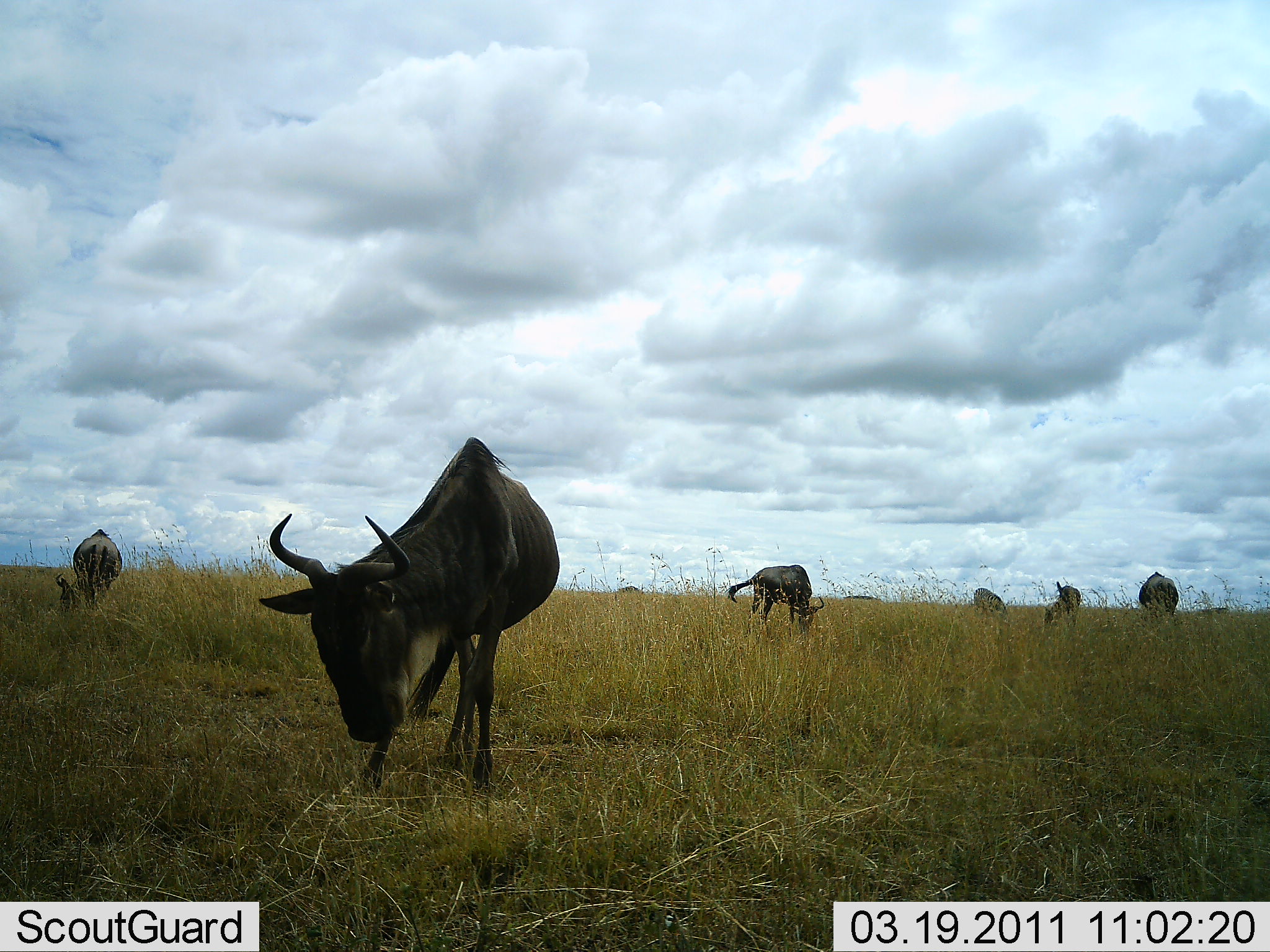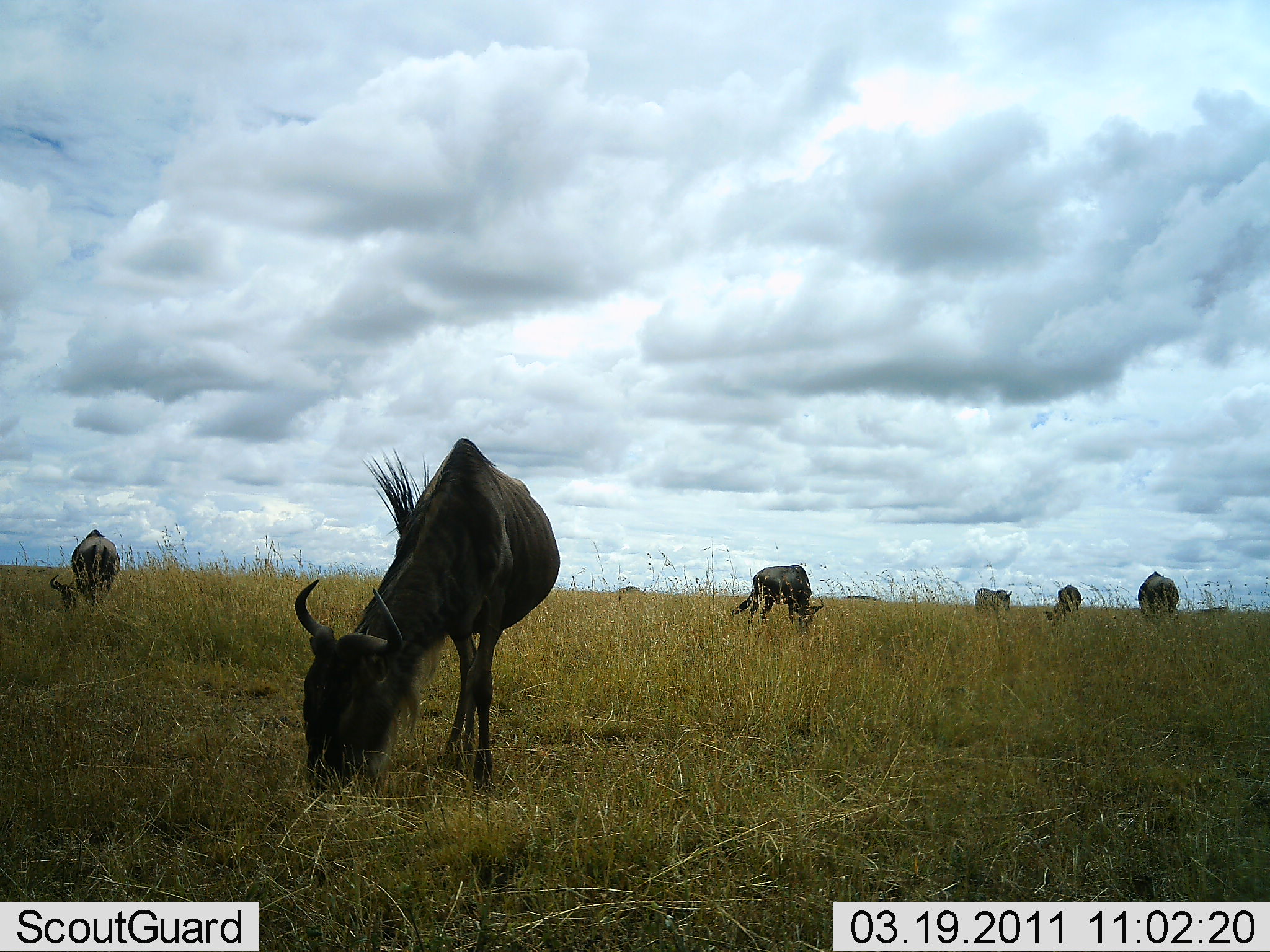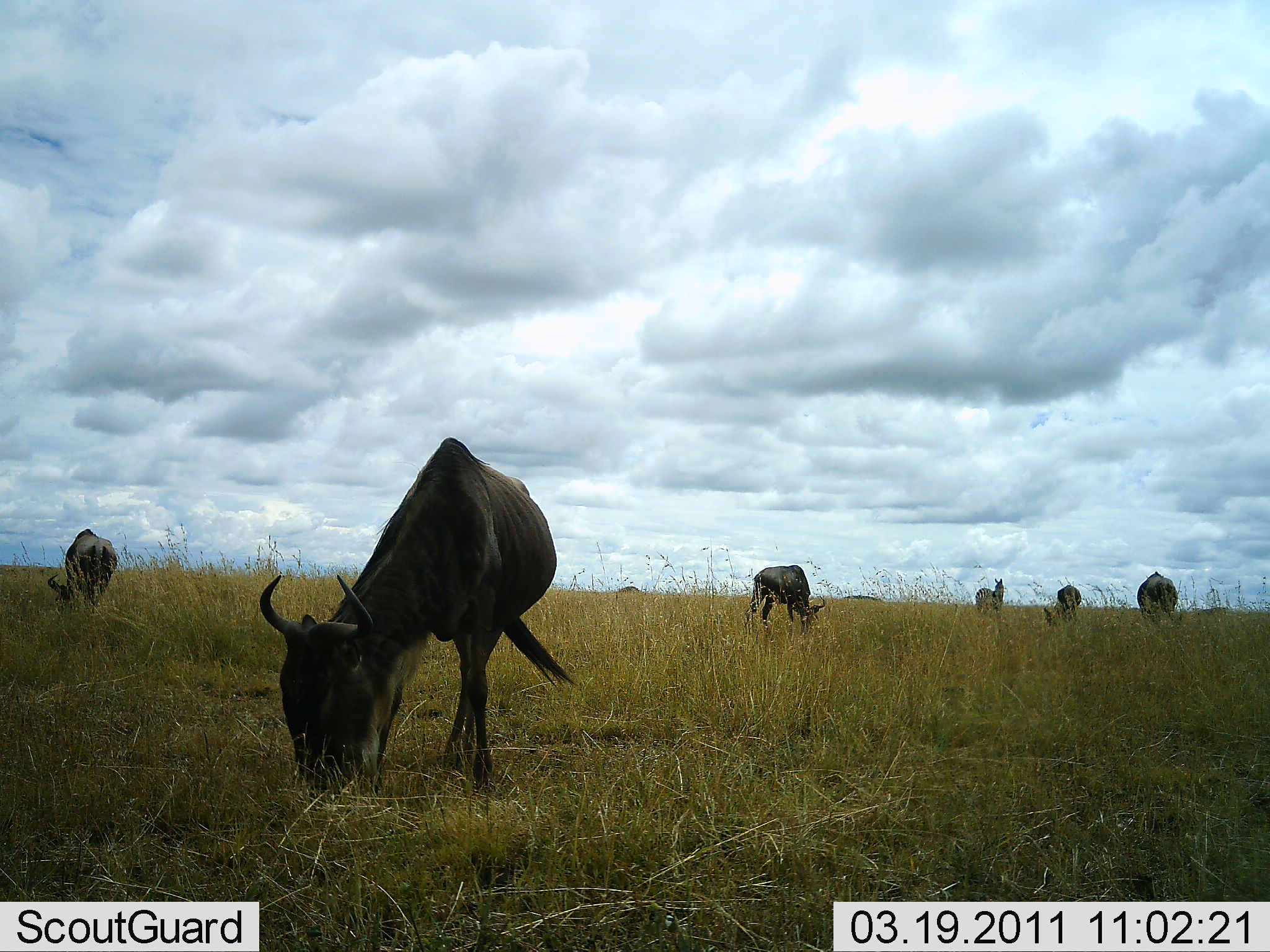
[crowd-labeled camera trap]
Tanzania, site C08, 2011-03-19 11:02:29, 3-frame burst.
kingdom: Animalia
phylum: Chordata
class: Mammalia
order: Artiodactyla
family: Bovidae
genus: Connochaetes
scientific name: Connochaetes taurinus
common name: blue wildebeest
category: wildebeest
Wildebeest (blue wildebeest) (Connochaetes taurinus), count 6. Behavior (volunteer vote fractions): standing 33%, resting 0%, moving 0%, interacting 0%. Young present (vote fraction): 0%. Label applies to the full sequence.